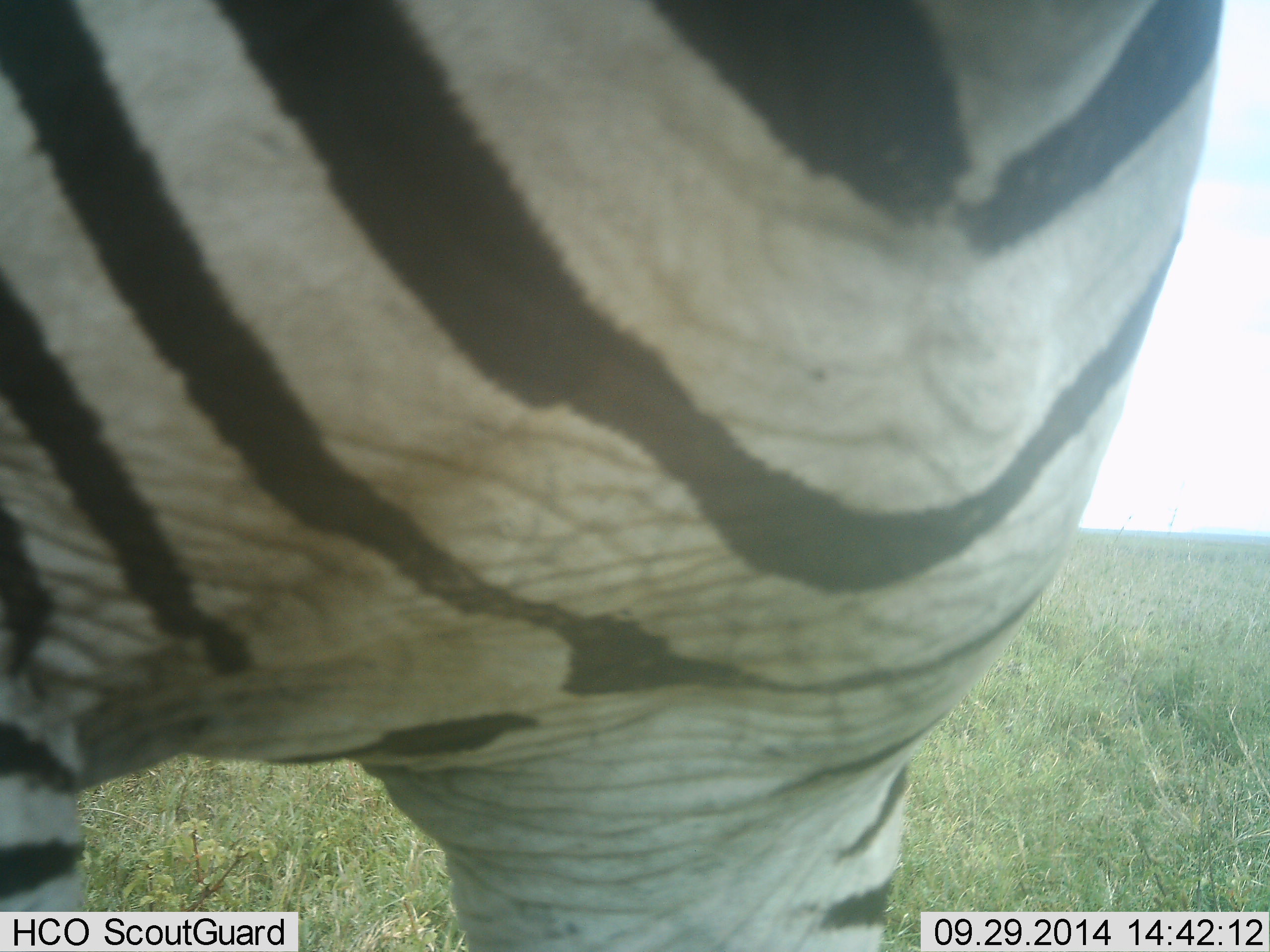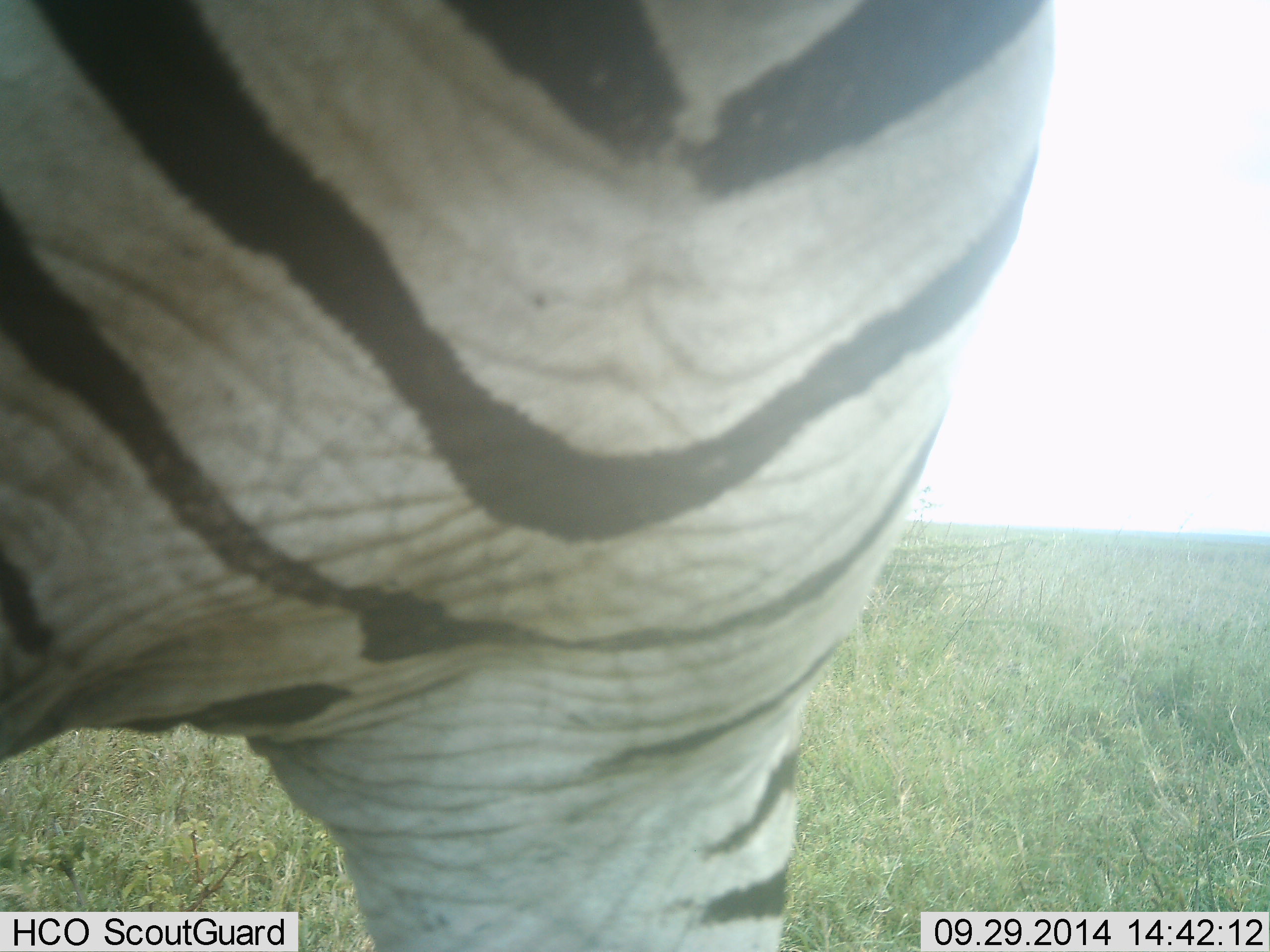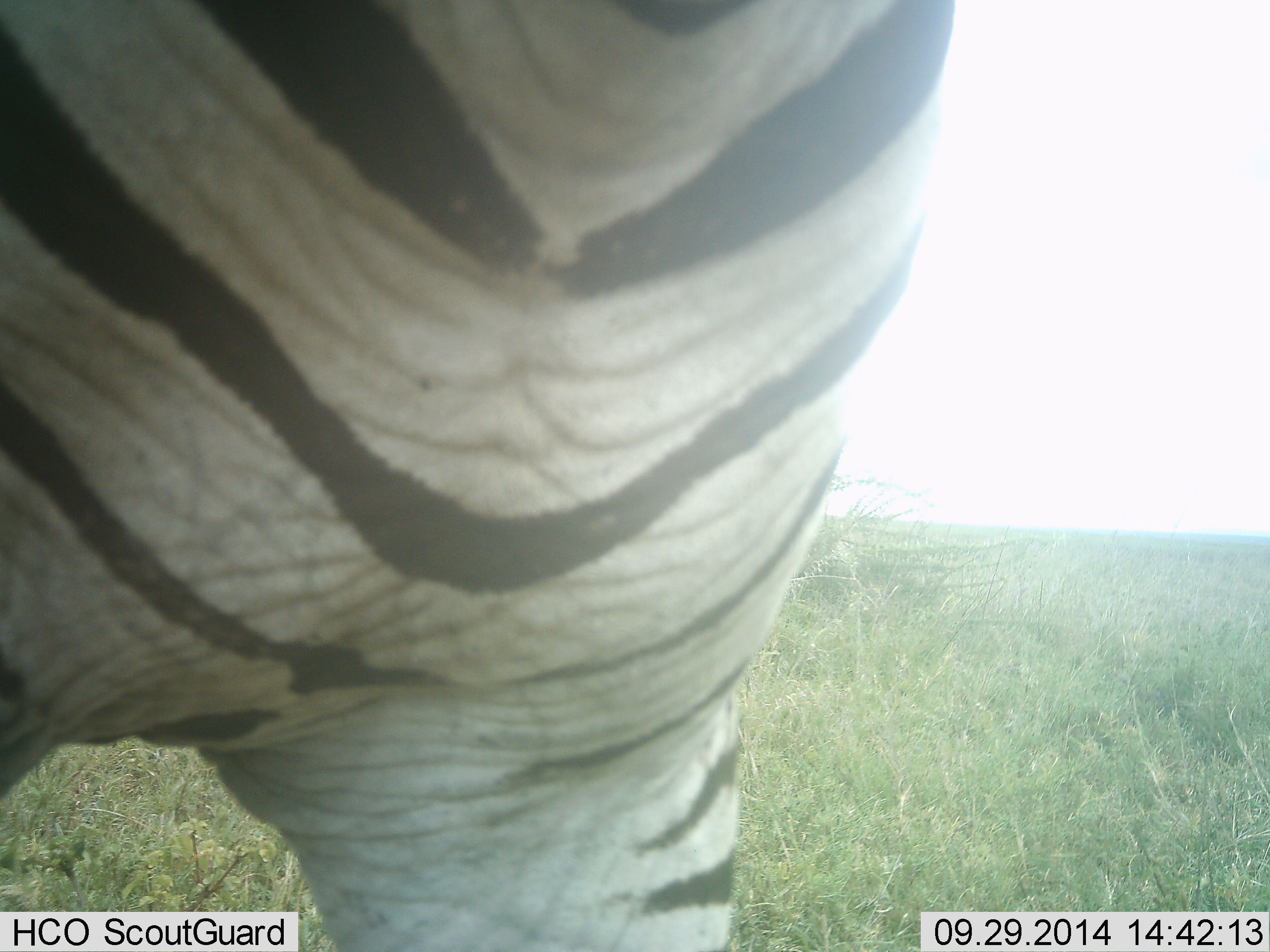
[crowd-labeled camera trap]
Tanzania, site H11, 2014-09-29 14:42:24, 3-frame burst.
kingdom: Animalia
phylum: Chordata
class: Mammalia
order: Perissodactyla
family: Equidae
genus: Equus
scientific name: Equus quagga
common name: plains zebra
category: zebra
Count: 1.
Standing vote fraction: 60%.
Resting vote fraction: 0%.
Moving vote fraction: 40%.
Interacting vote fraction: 0%.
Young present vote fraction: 0%.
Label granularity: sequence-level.